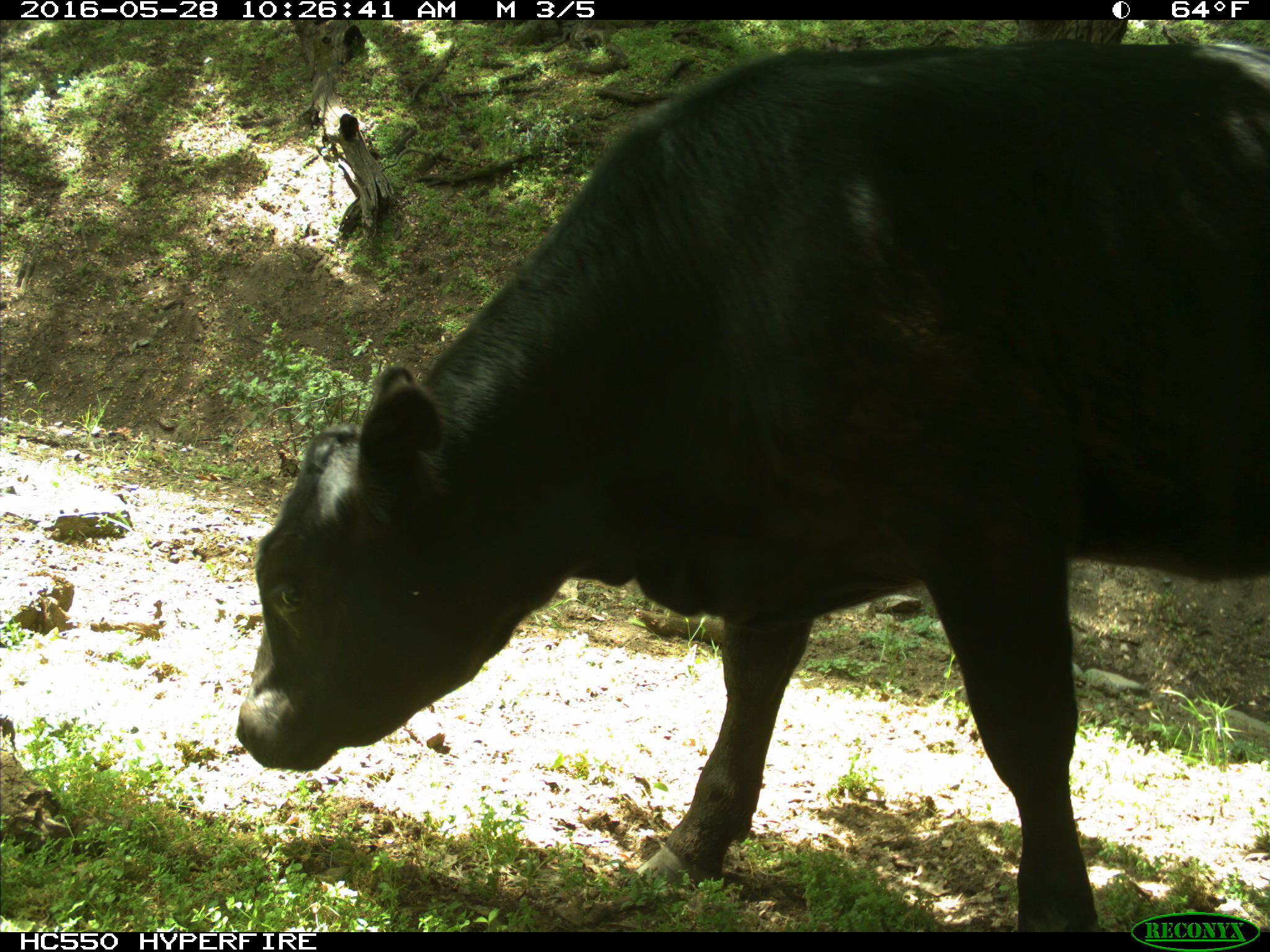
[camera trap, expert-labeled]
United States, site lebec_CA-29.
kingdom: Animalia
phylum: Chordata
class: Mammalia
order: Artiodactyla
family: Bovidae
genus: Bos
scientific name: Bos taurus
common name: domestic cow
Bos taurus (domestic cow).